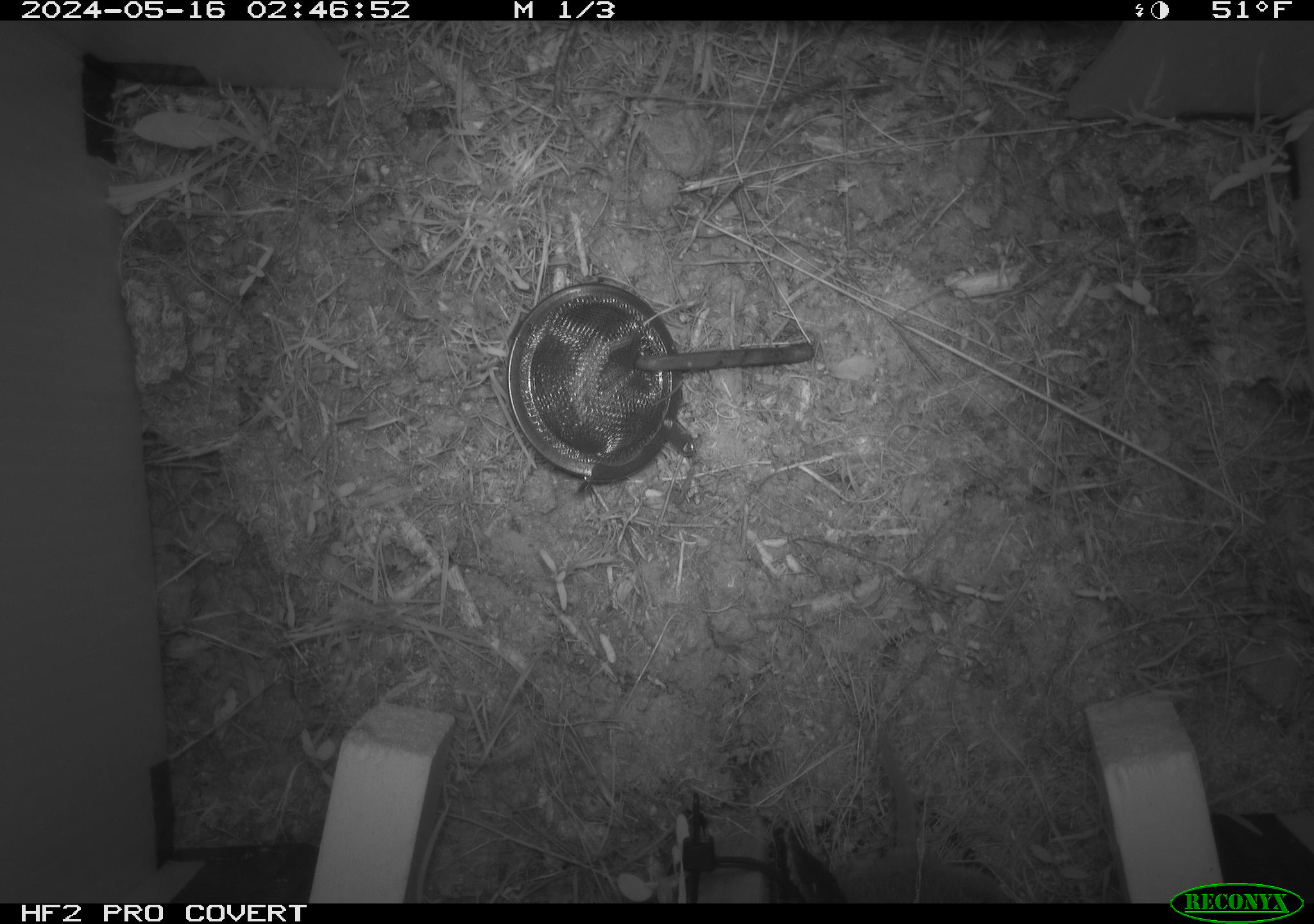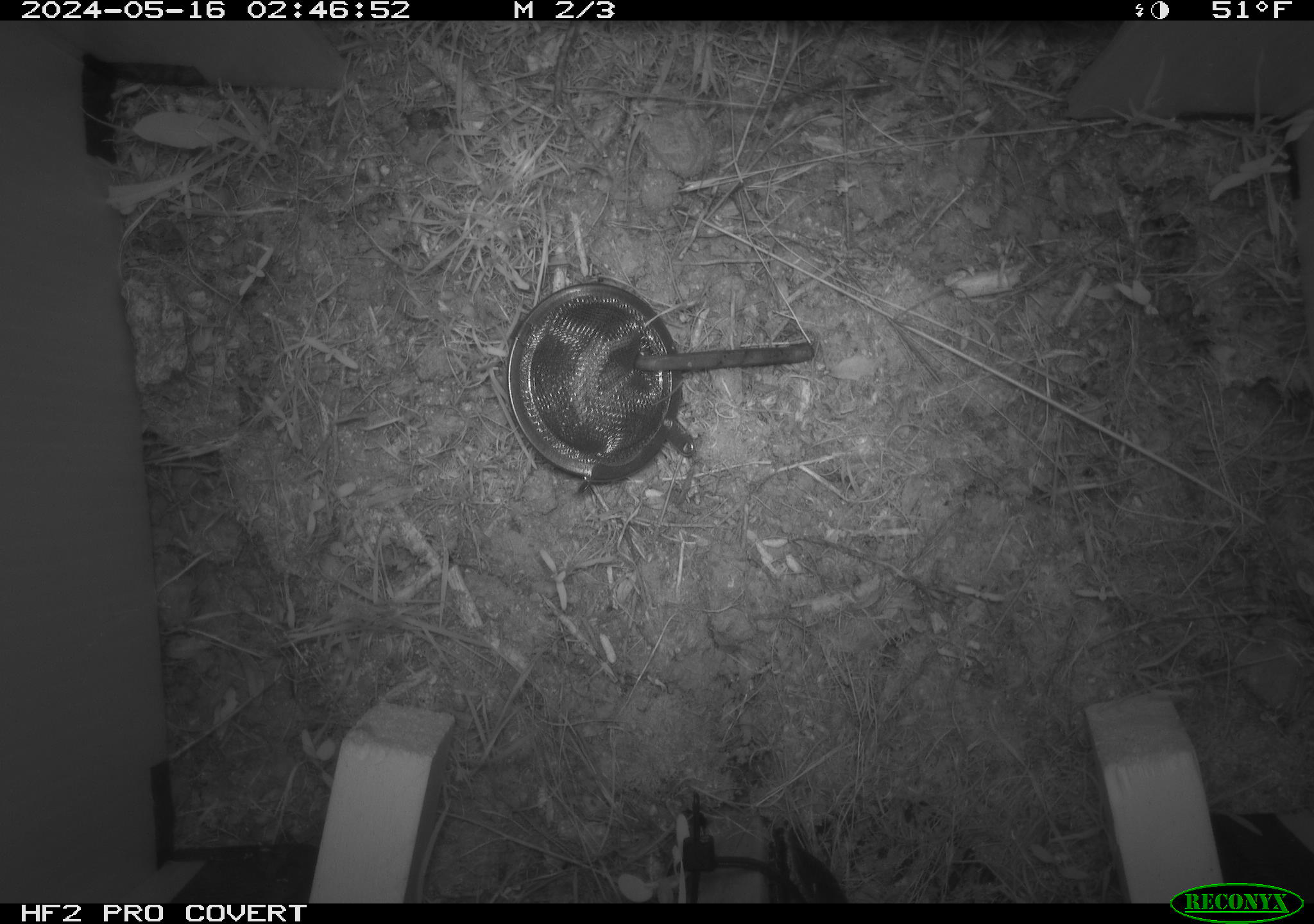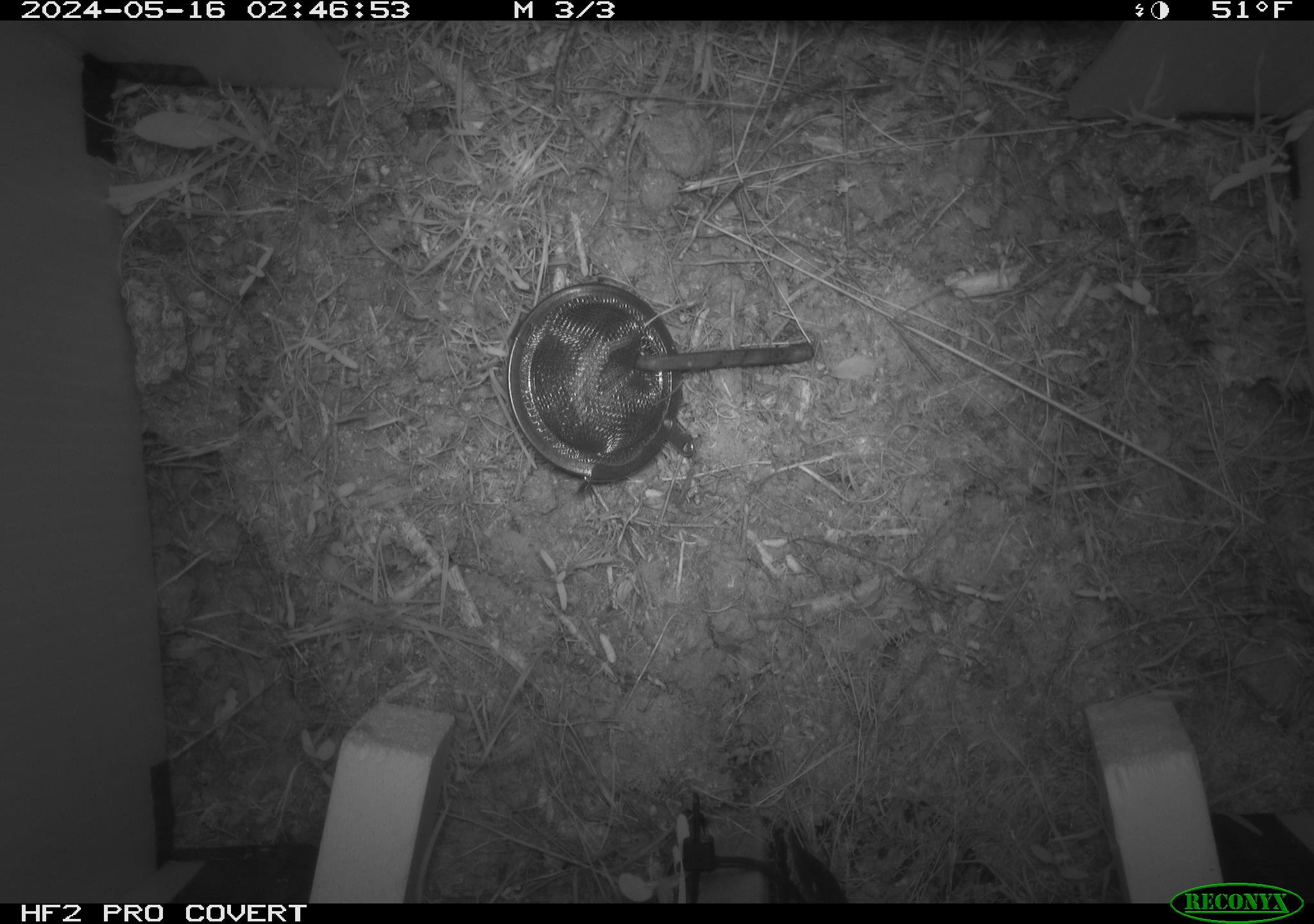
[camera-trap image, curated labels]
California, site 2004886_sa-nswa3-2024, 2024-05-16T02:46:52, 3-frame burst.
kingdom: Animalia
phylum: Chordata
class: Mammalia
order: Rodentia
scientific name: Rodentia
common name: rodent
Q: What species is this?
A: Rodent (Rodentia).